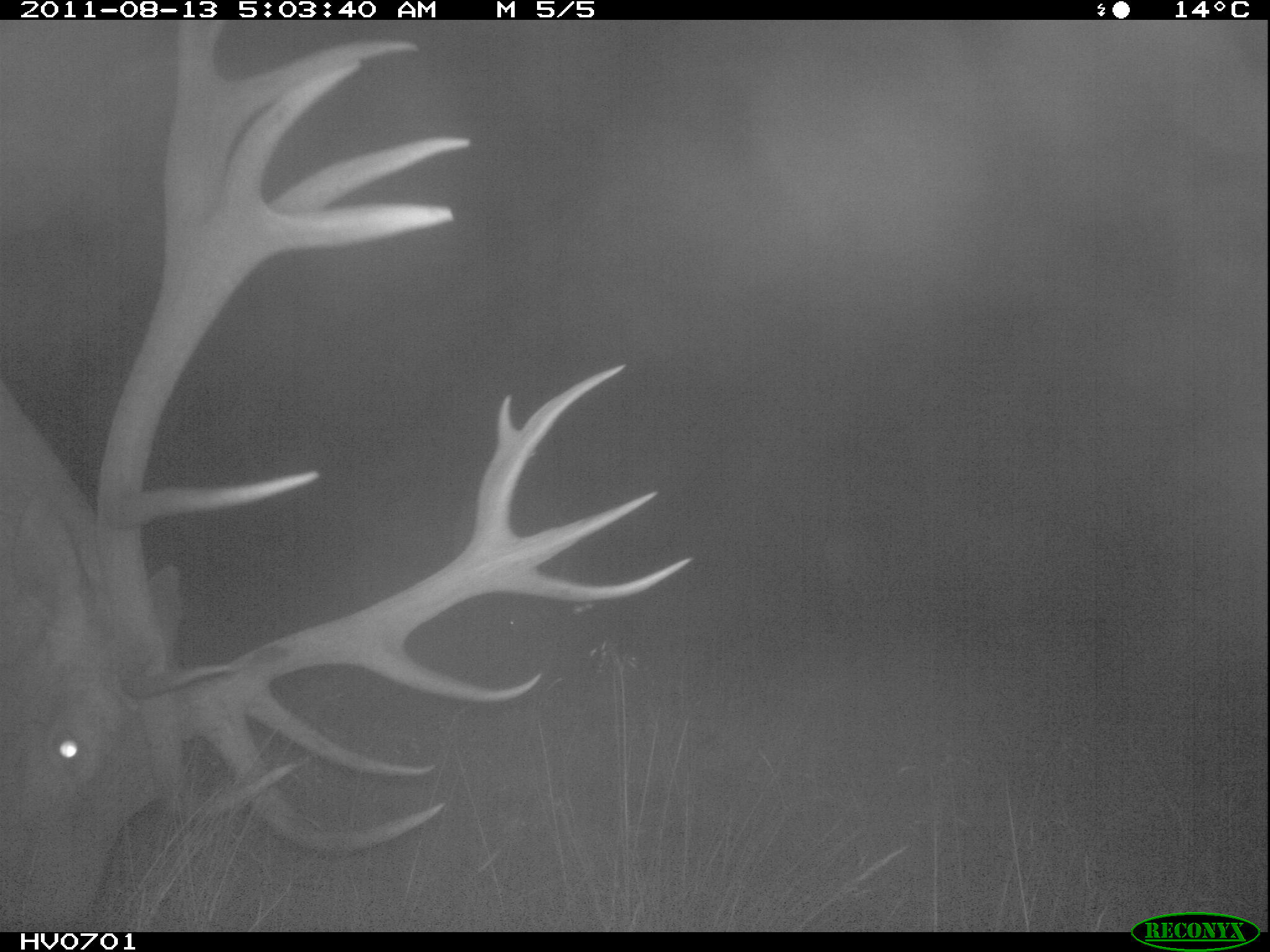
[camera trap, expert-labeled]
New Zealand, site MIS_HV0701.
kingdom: Animalia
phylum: Chordata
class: Mammalia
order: Artiodactyla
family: Cervidae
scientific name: Cervidae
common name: deer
Deer (Cervidae).